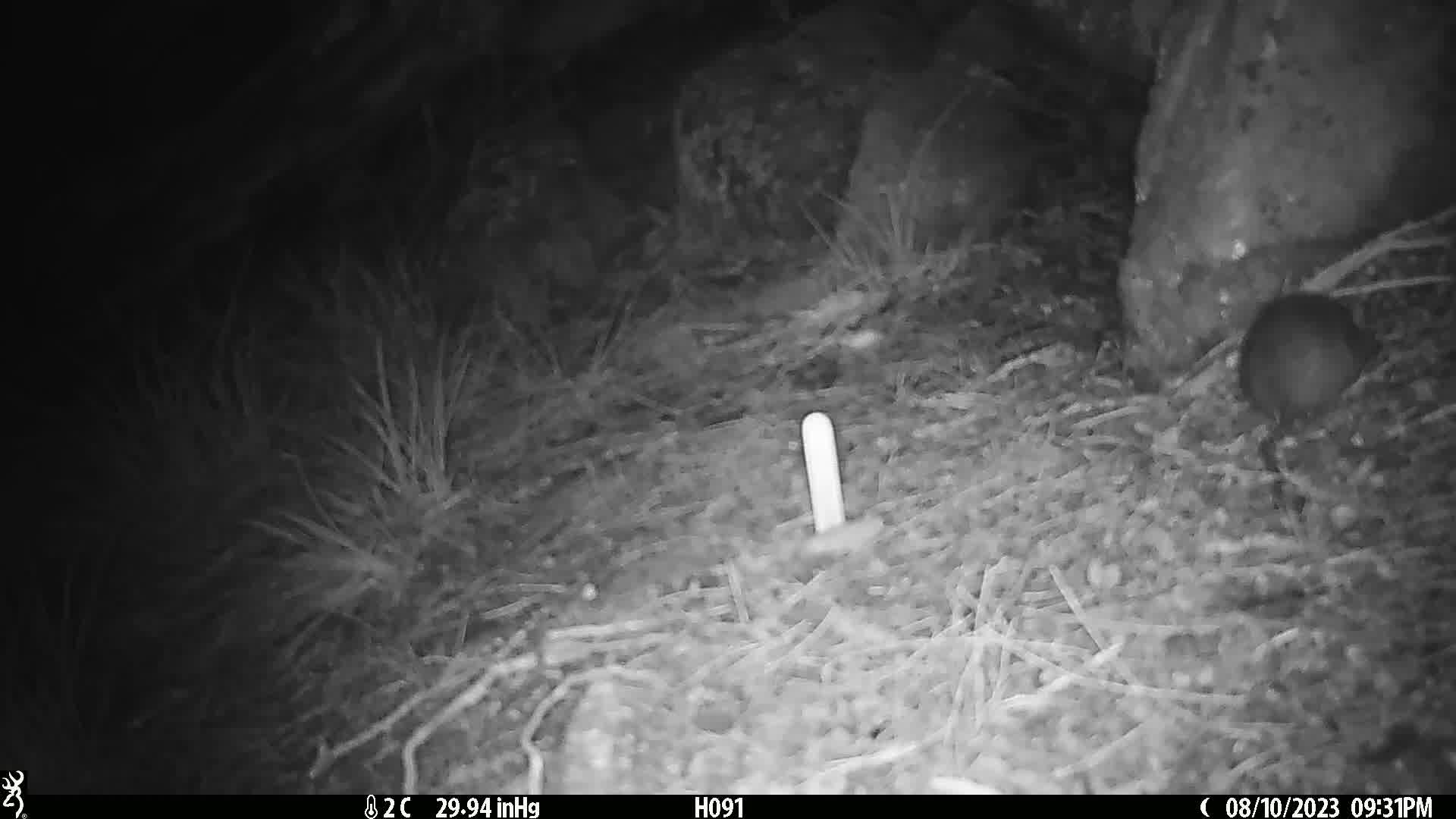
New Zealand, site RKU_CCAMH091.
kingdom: Animalia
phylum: Chordata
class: Mammalia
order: Rodentia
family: Muridae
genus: Rattus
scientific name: Rattus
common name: rat